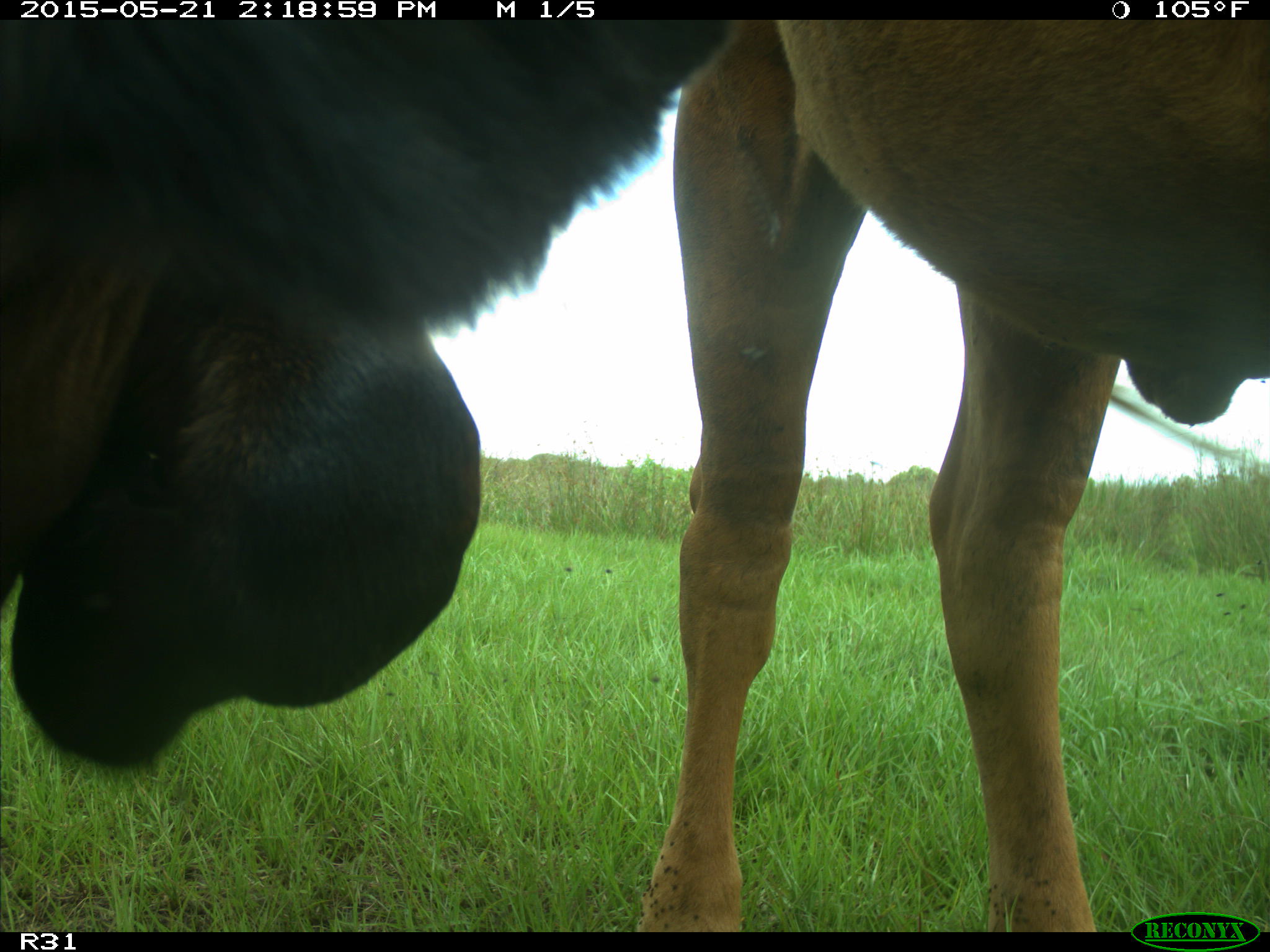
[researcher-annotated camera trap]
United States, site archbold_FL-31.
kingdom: Animalia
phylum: Chordata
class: Mammalia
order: Artiodactyla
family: Bovidae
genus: Bos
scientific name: Bos taurus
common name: domestic cow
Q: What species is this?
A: Bos taurus (domestic cow).